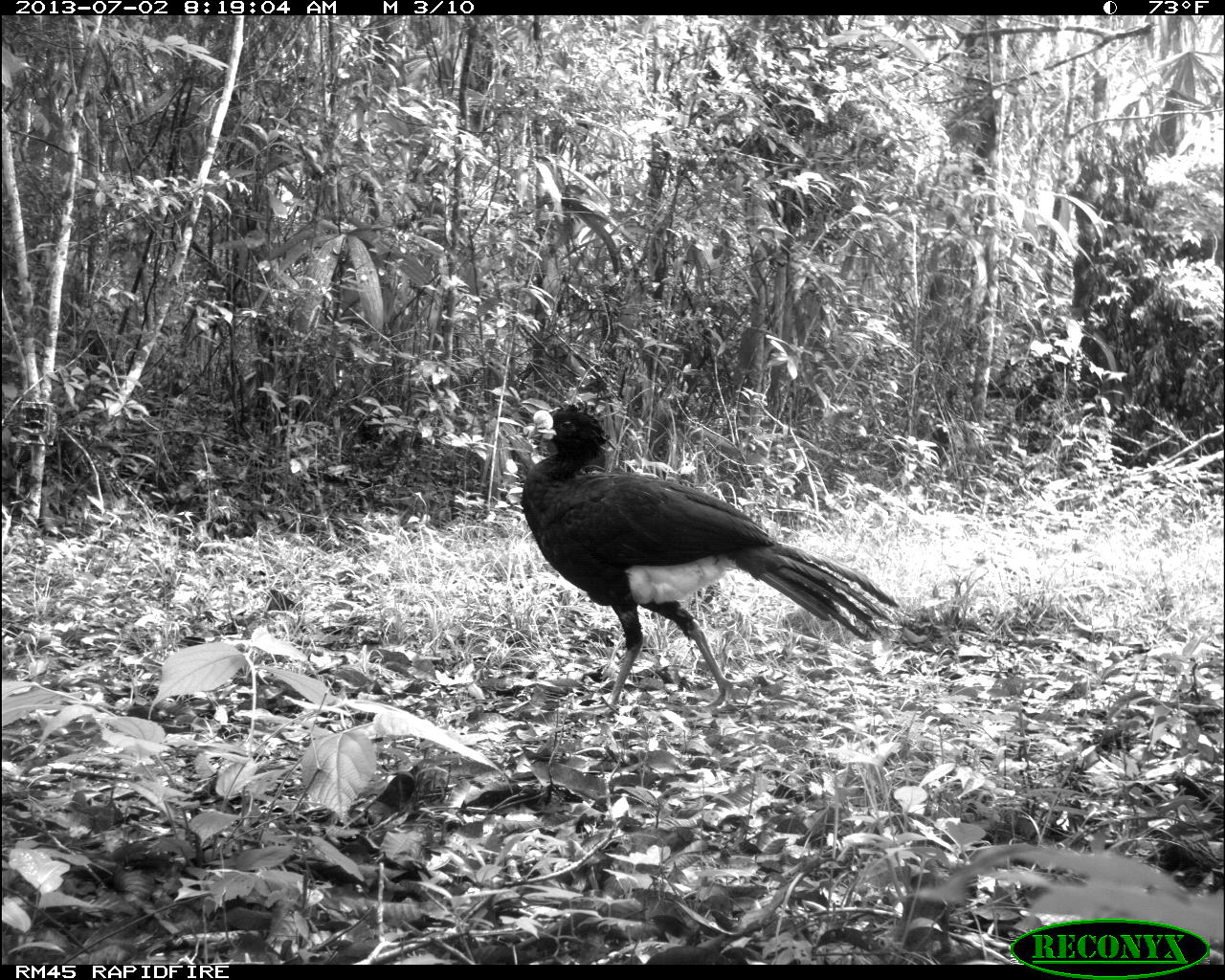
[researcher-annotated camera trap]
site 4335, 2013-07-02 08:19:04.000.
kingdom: Animalia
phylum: Chordata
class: Aves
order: Galliformes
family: Cracidae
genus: Crax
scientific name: Crax rubra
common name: great curassow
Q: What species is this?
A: Crax rubra (great curassow).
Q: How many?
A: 1.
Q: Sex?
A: Male.